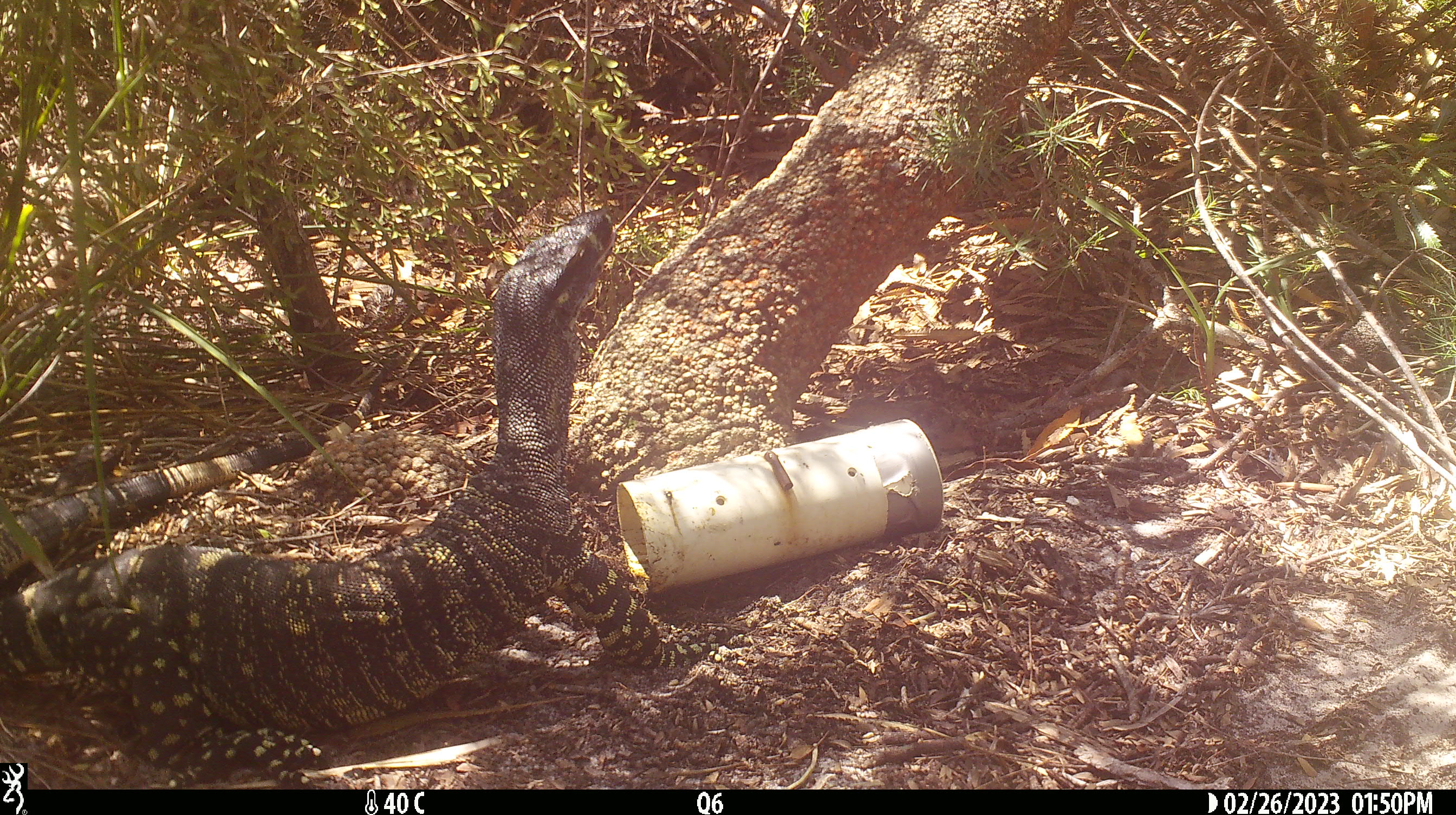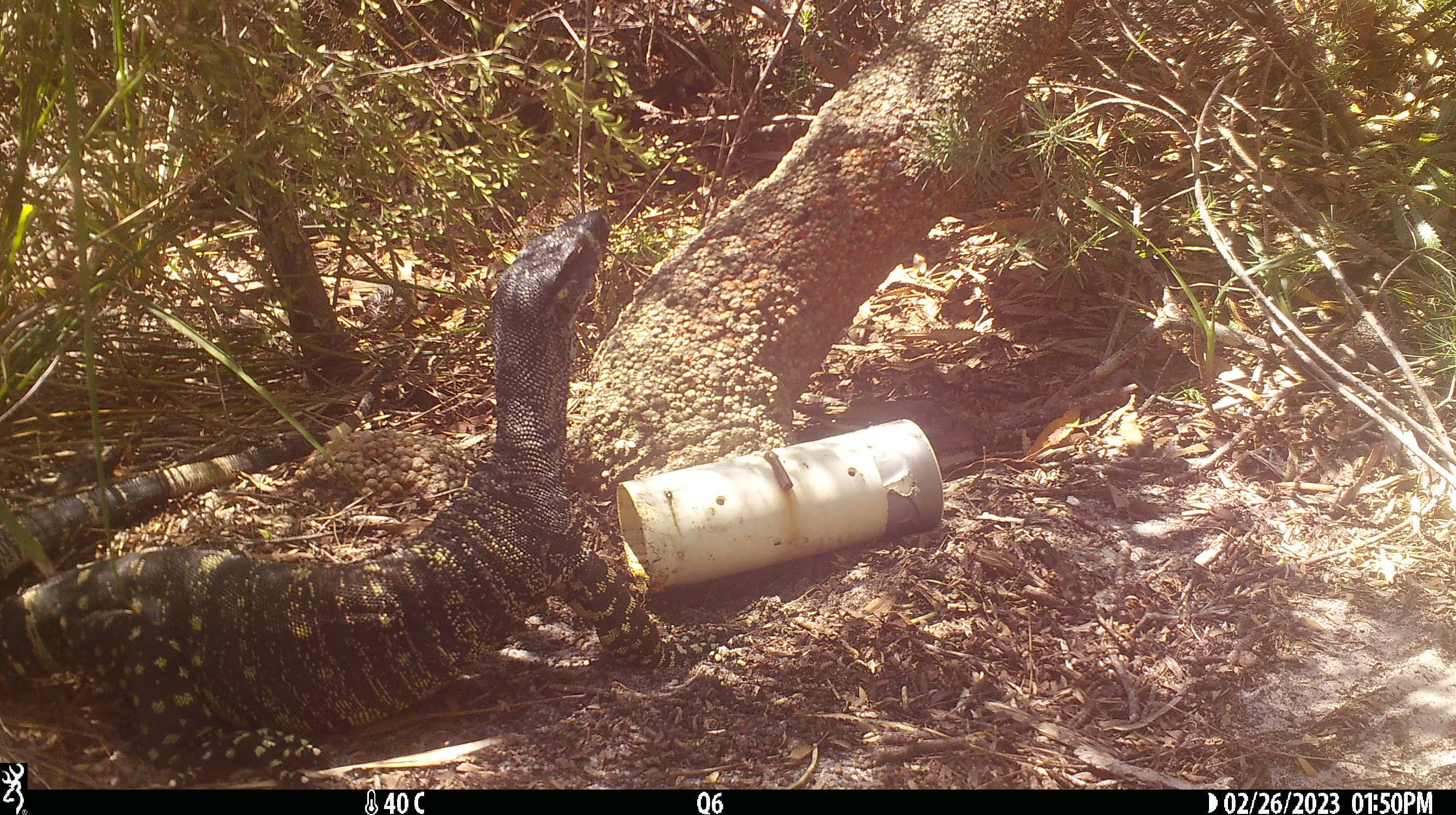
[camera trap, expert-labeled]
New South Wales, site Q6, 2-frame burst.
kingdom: Animalia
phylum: Chordata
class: Reptilia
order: Squamata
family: Varanidae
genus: Varanus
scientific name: Varanus varius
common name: lace monitor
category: goanna